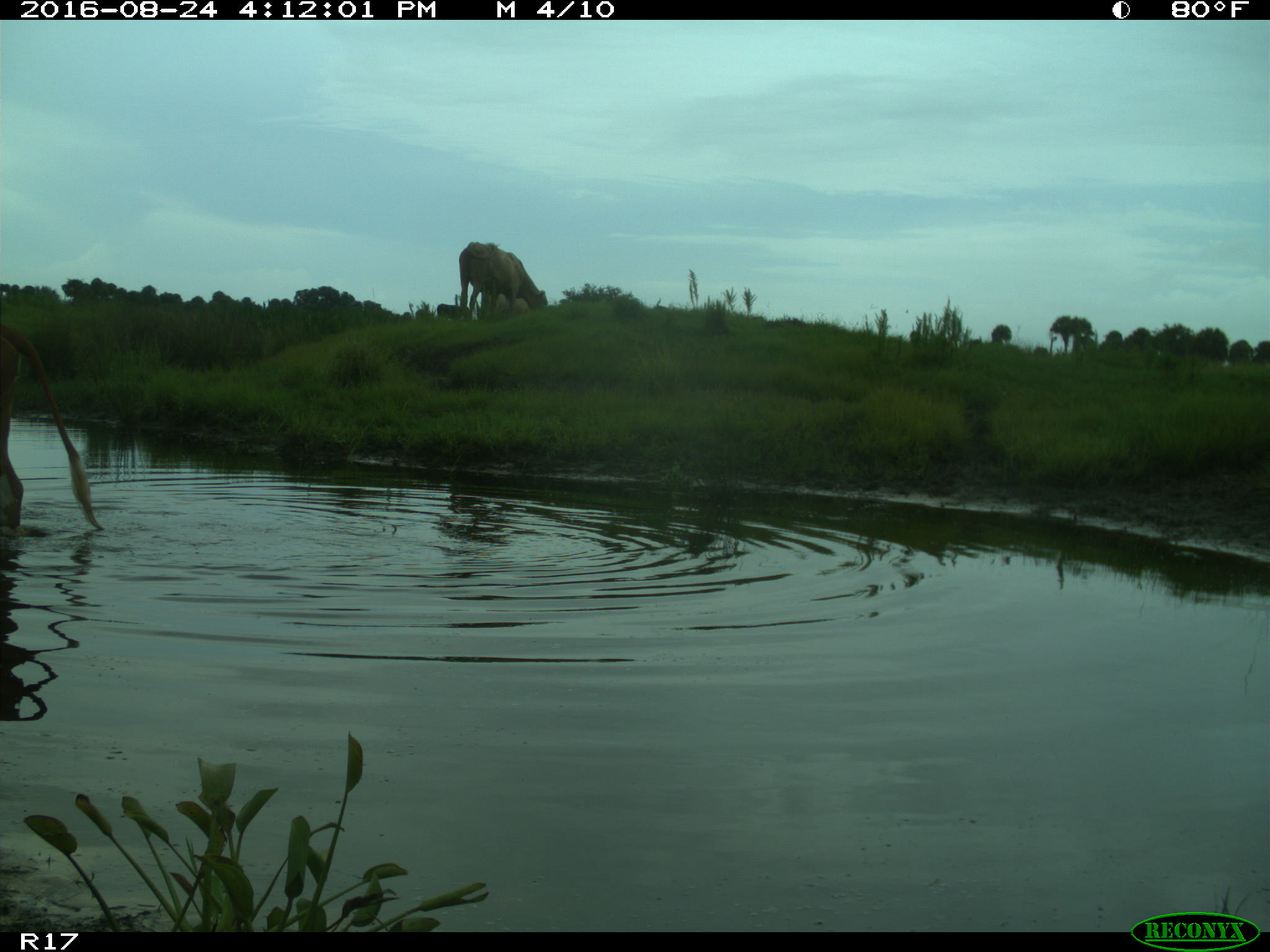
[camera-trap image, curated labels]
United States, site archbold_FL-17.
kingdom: Animalia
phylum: Chordata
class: Mammalia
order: Artiodactyla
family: Bovidae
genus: Bos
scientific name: Bos taurus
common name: domestic cow